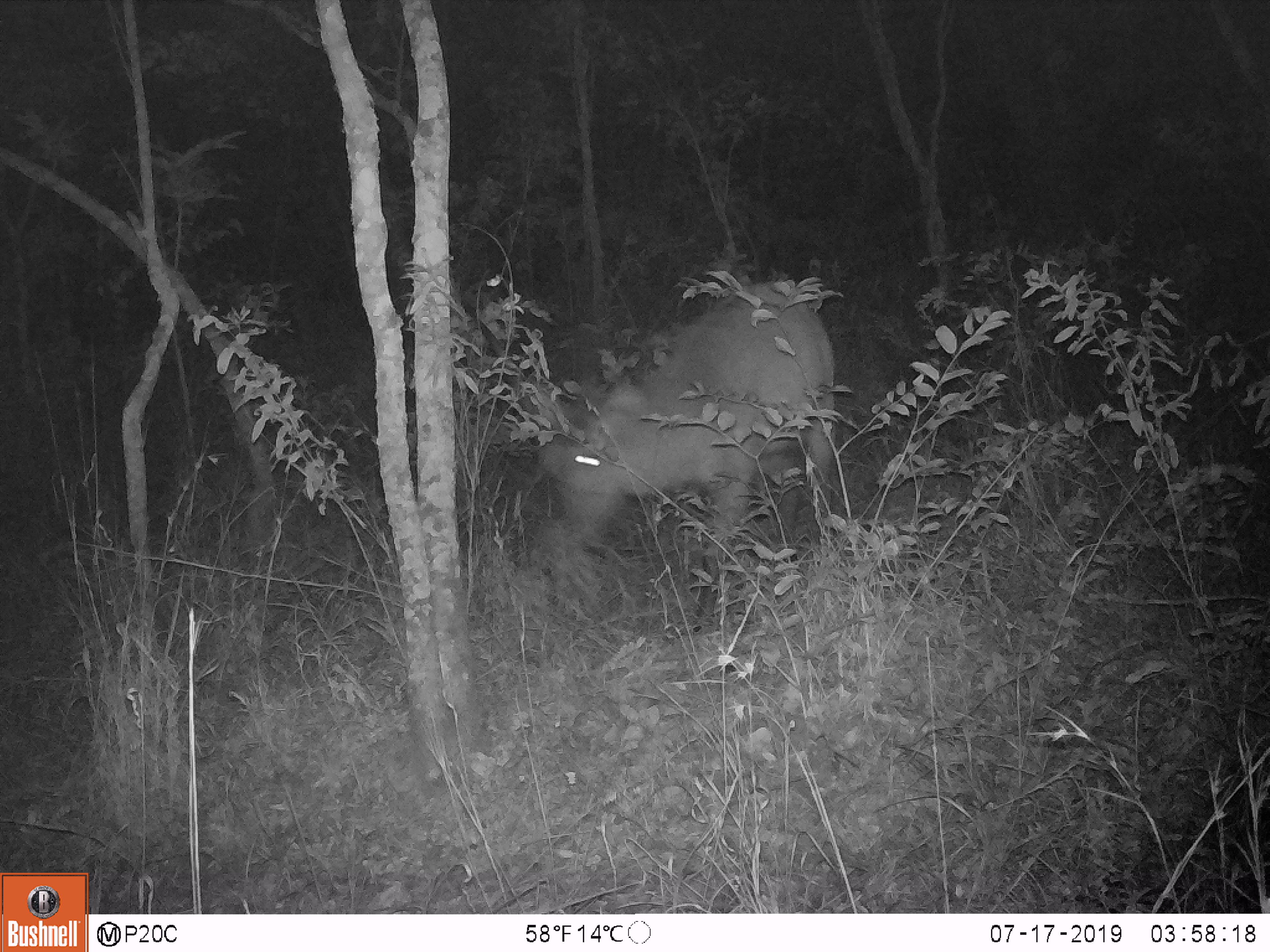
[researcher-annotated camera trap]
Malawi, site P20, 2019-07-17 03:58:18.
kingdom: Animalia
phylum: Chordata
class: Mammalia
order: Artiodactyla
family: Bovidae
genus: Kobus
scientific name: Kobus ellipsiprymnus ellipsiprymnus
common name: common waterbuck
Common waterbuck (Kobus ellipsiprymnus ellipsiprymnus), count 1.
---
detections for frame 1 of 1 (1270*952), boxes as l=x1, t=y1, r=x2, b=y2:
common waterbuck: l=527, t=271, r=838, b=585